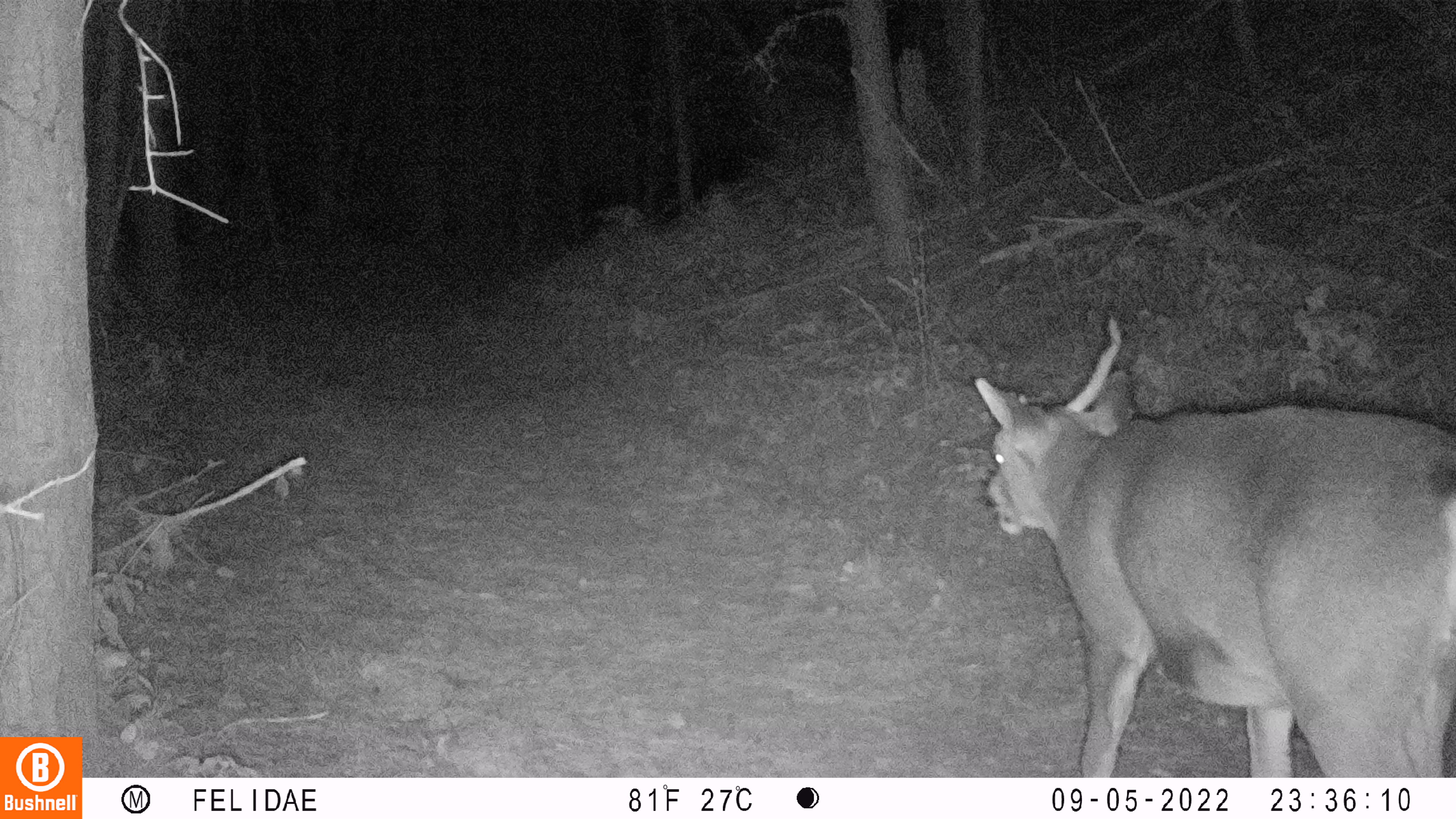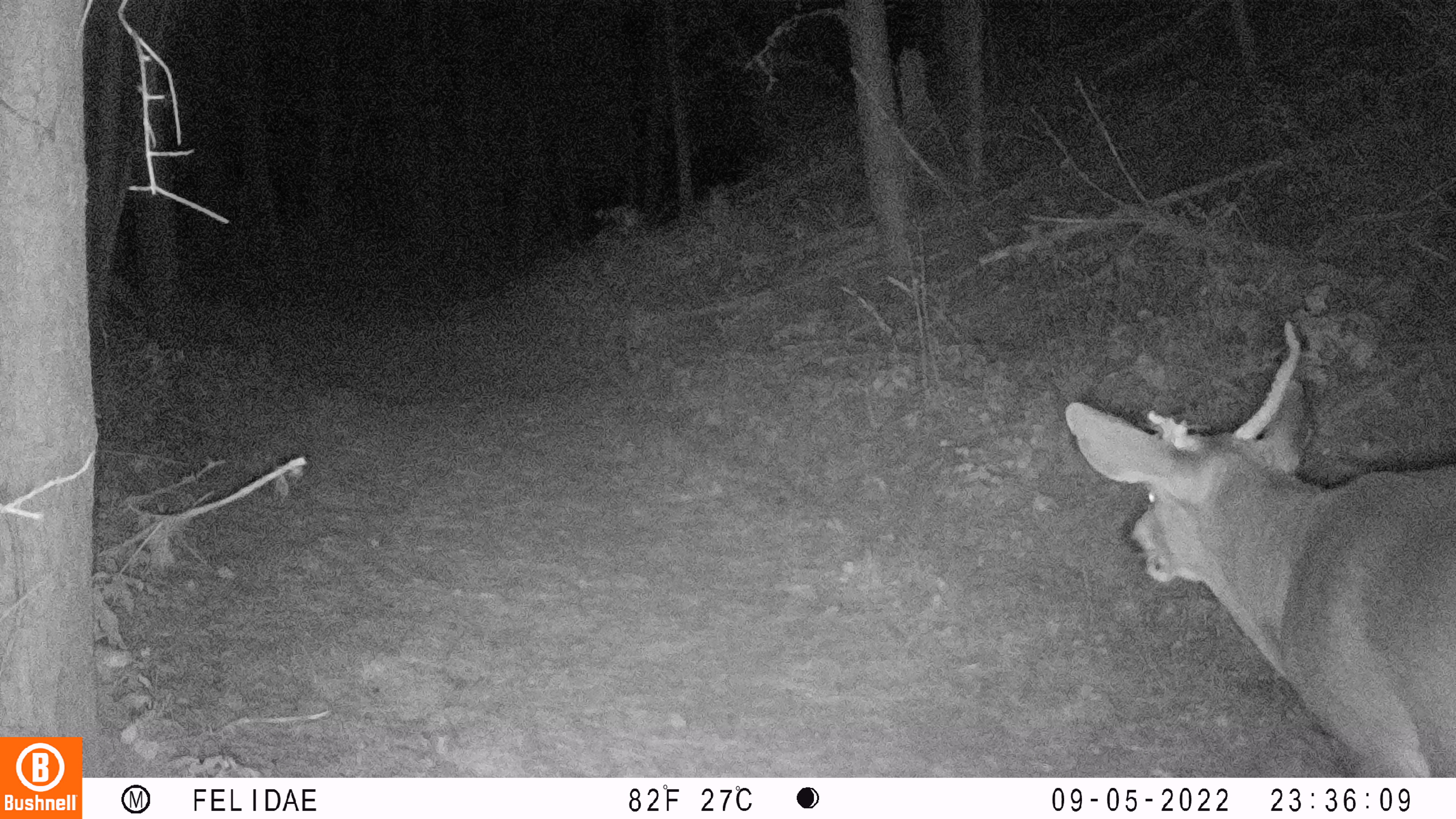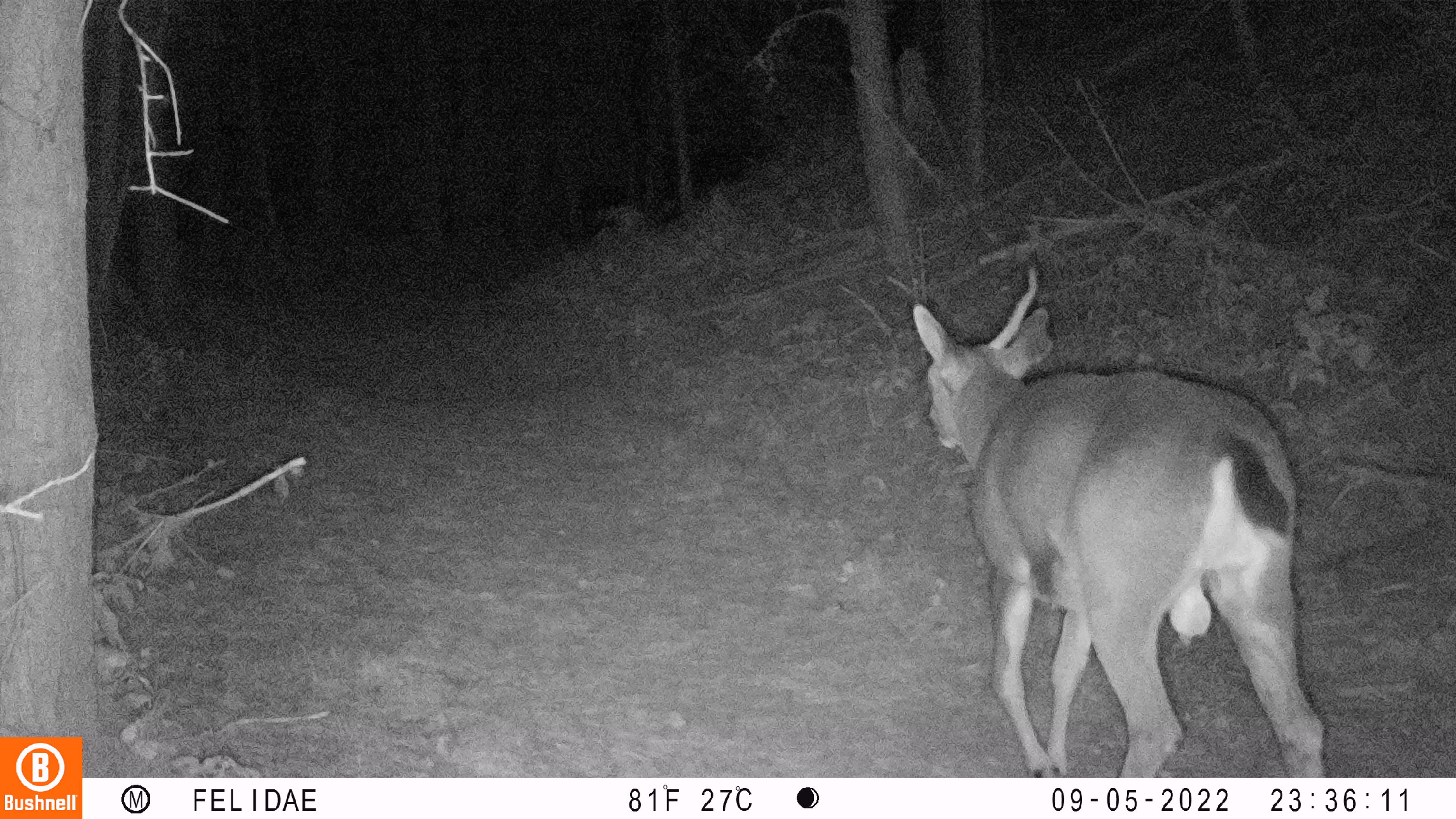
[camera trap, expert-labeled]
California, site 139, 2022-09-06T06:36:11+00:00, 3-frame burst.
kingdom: Animalia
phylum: Chordata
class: Mammalia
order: Artiodactyla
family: Cervidae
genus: Odocoileus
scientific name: Odocoileus hemionus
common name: mule deer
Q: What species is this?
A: Mule deer (Odocoileus hemionus).